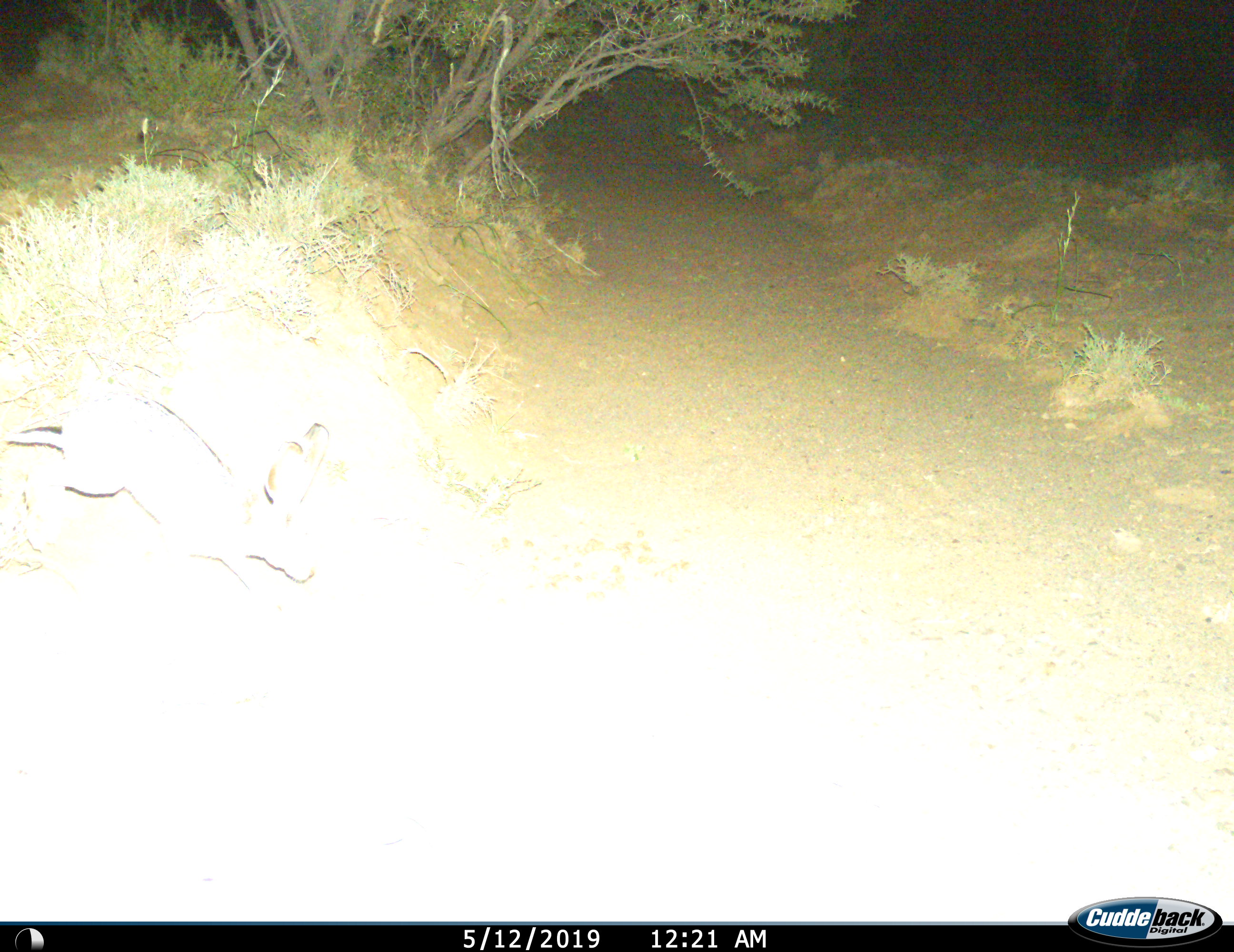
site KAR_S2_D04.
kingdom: Animalia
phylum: Chordata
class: Mammalia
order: Lagomorpha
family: Leporidae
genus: Lepus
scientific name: Lepus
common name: hare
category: hareunknown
Hareunknown (hare) (Lepus), count 1. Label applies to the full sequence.